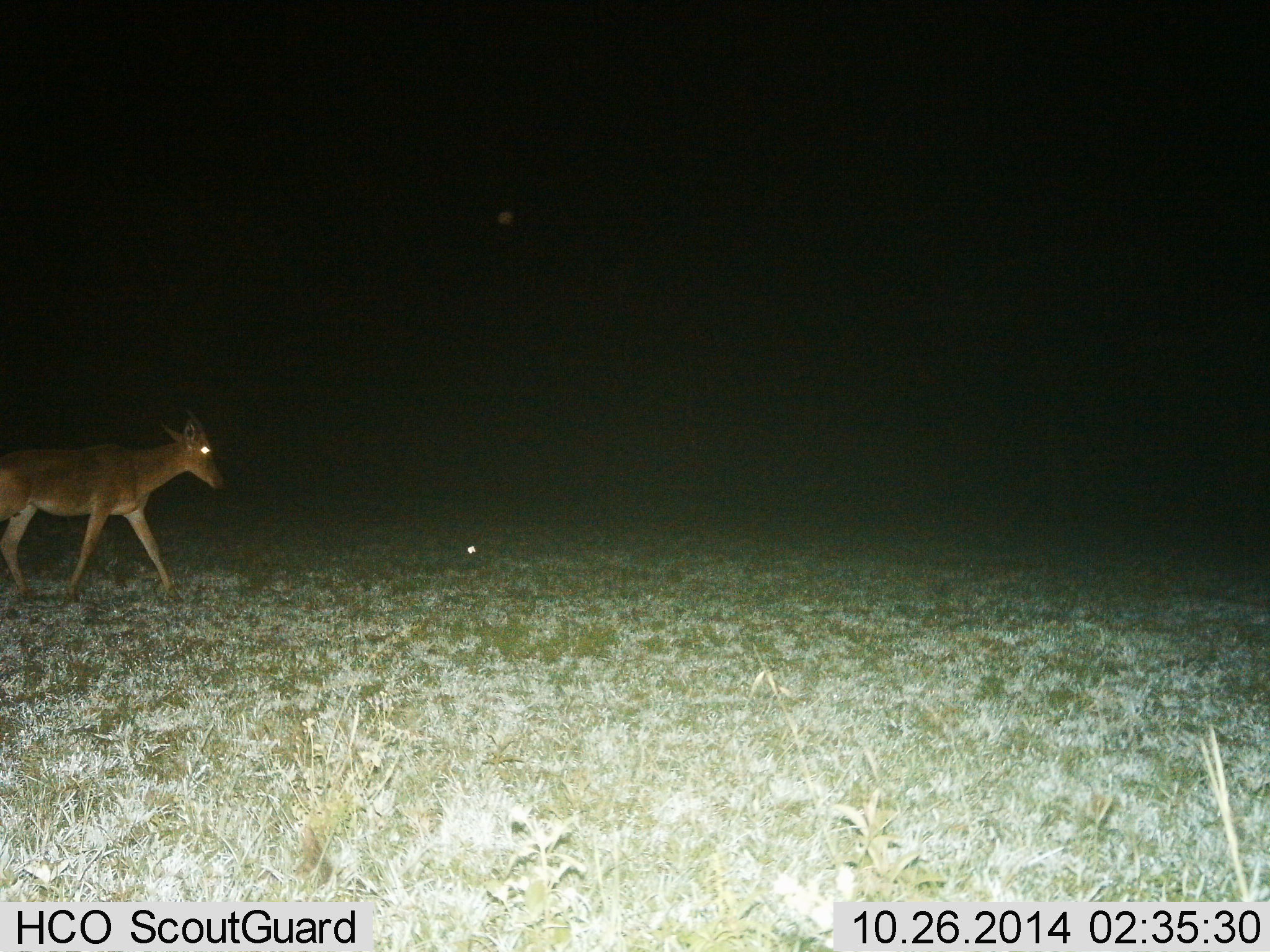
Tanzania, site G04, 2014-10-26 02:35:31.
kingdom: Animalia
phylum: Chordata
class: Mammalia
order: Artiodactyla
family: Bovidae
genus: Alcelaphus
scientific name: Alcelaphus buselaphus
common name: hartebeest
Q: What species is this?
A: Hartebeest (Alcelaphus buselaphus).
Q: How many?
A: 1.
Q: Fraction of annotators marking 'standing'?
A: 14%.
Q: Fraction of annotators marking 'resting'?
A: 14%.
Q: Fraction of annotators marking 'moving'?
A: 86%.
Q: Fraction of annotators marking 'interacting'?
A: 0%.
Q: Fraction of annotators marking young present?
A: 0%.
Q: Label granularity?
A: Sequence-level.